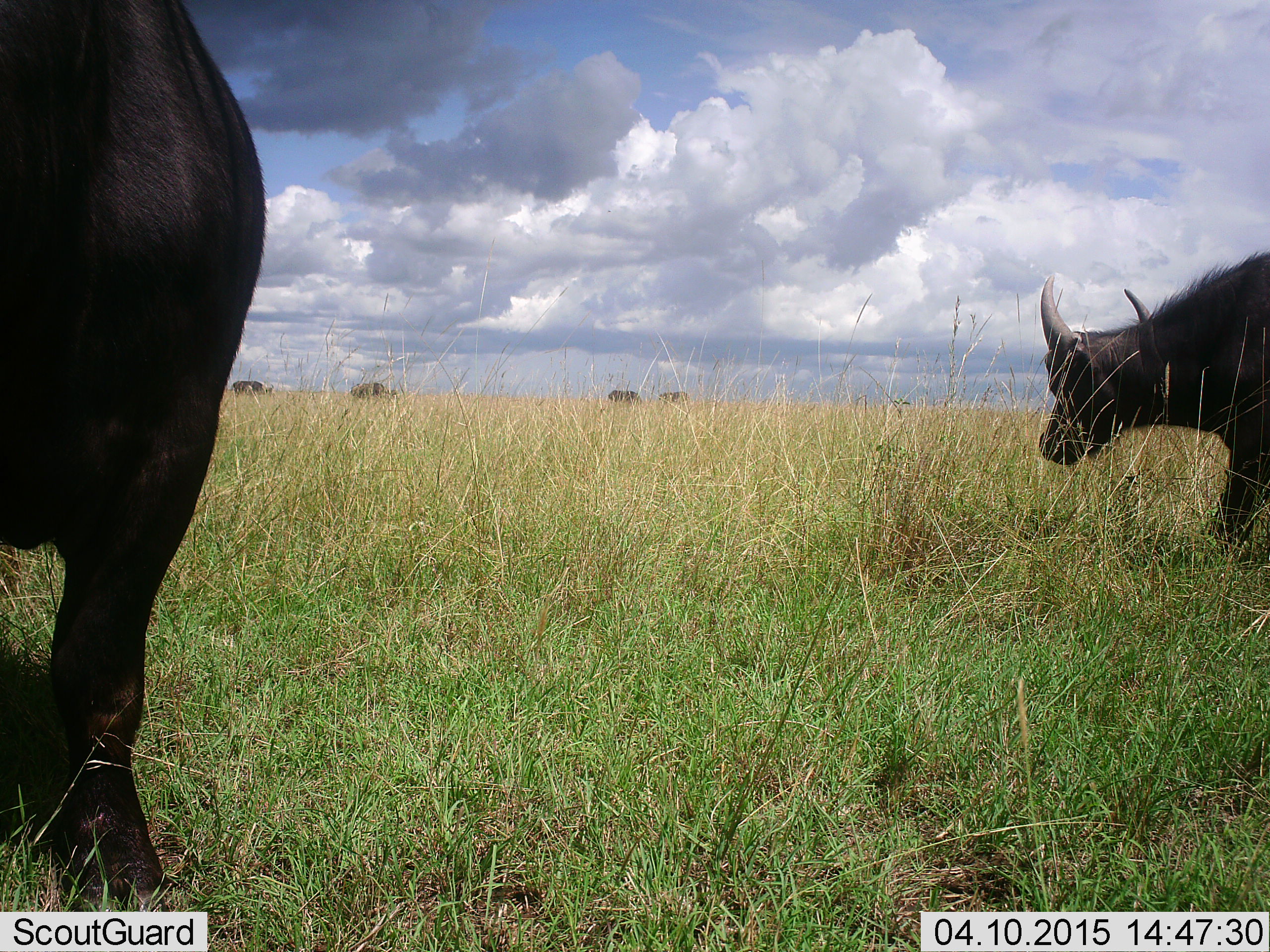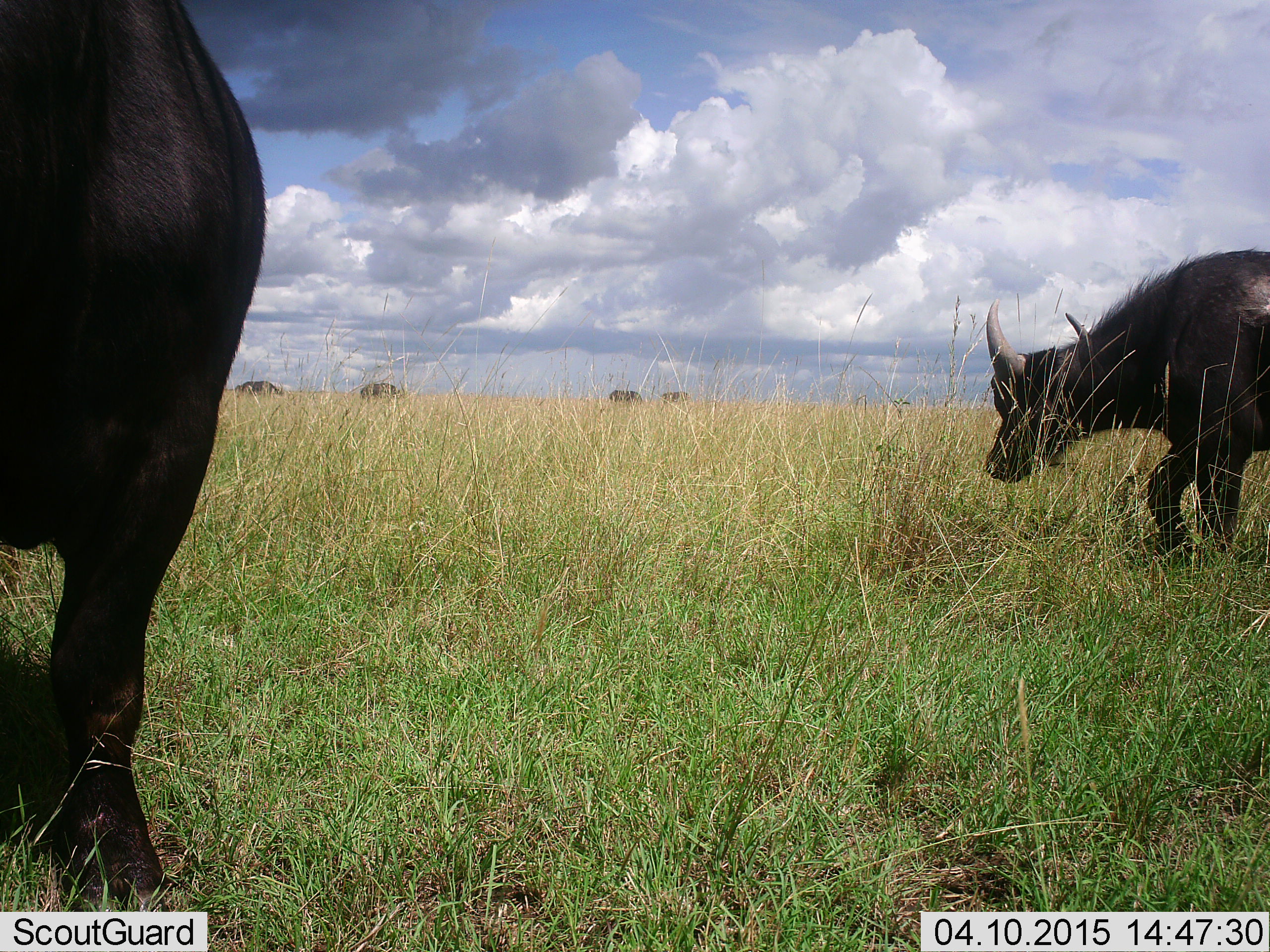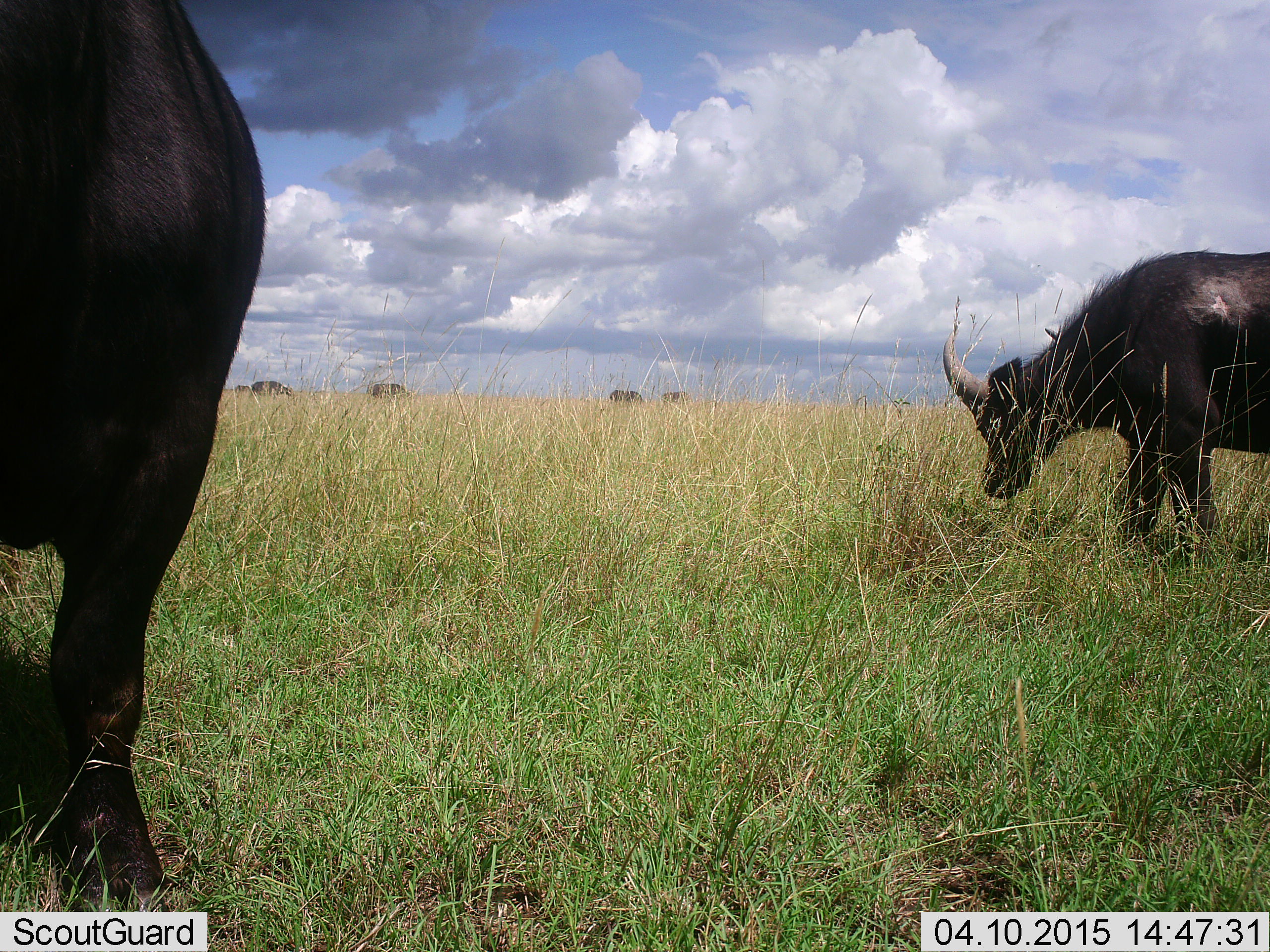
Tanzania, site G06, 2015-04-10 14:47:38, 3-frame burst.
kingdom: Animalia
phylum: Chordata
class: Mammalia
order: Artiodactyla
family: Bovidae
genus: Syncerus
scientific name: Syncerus caffer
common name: cape buffalo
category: buffalo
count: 6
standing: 70%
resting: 10%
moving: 90%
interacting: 0%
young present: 0%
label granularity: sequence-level